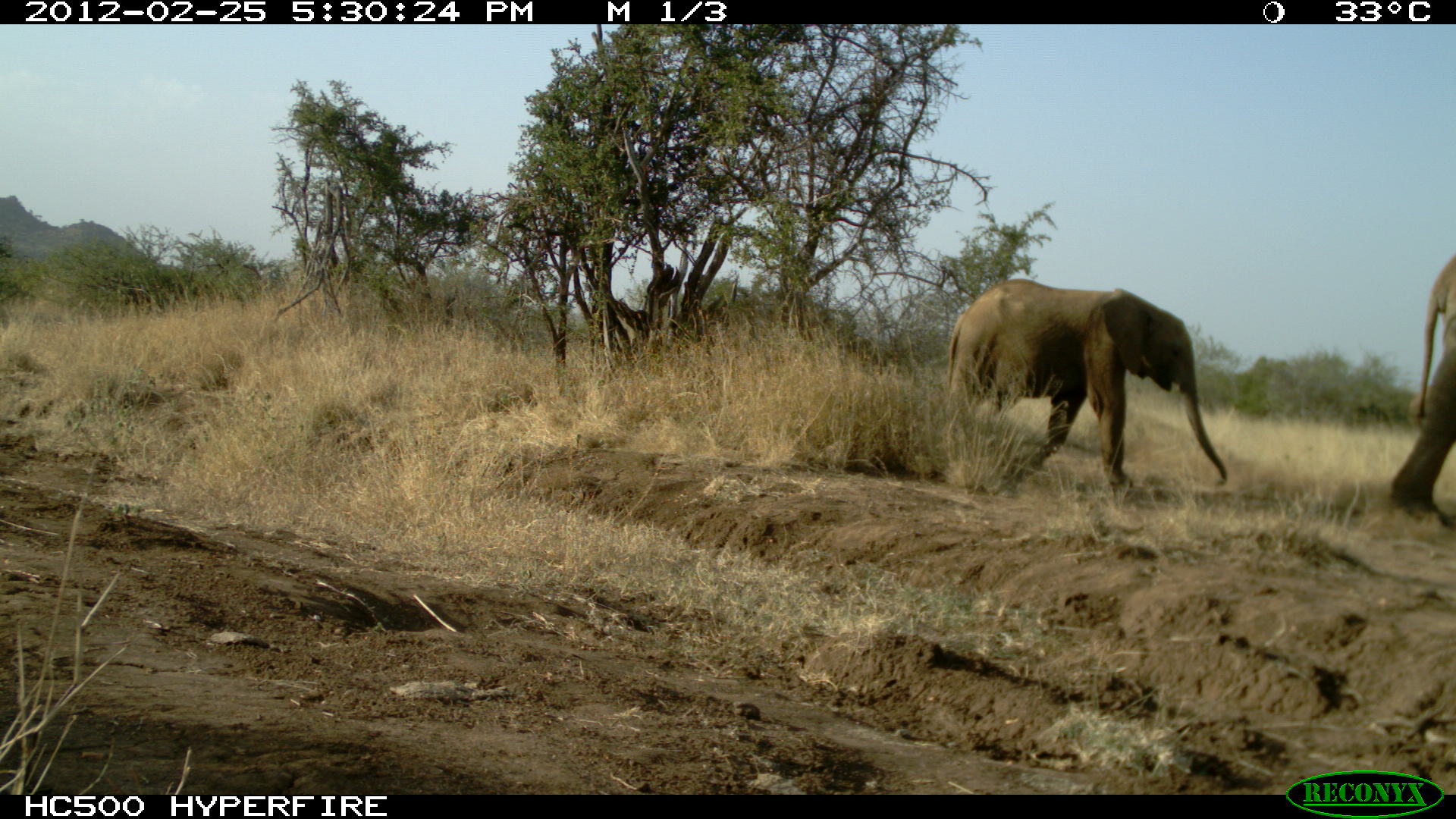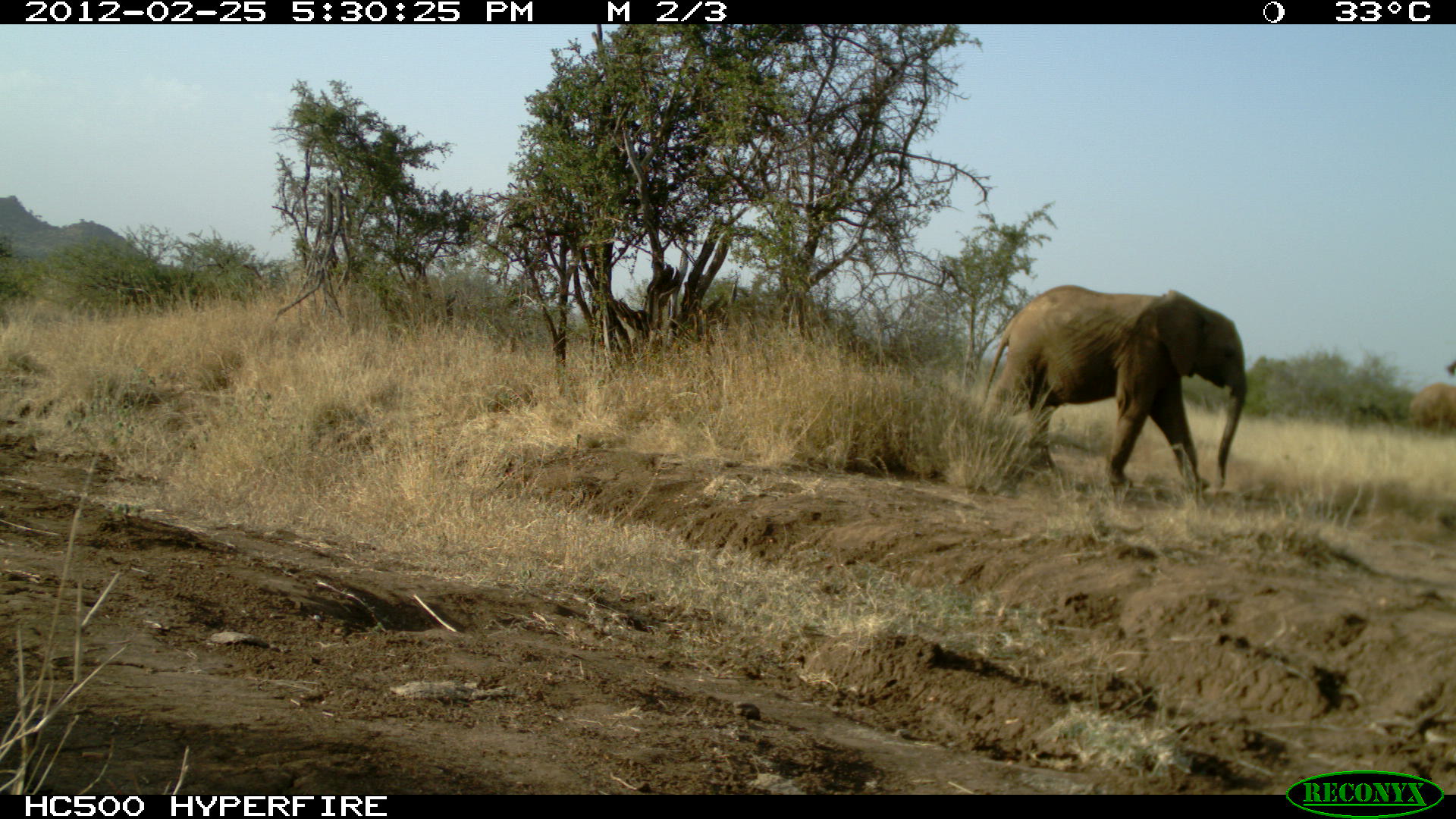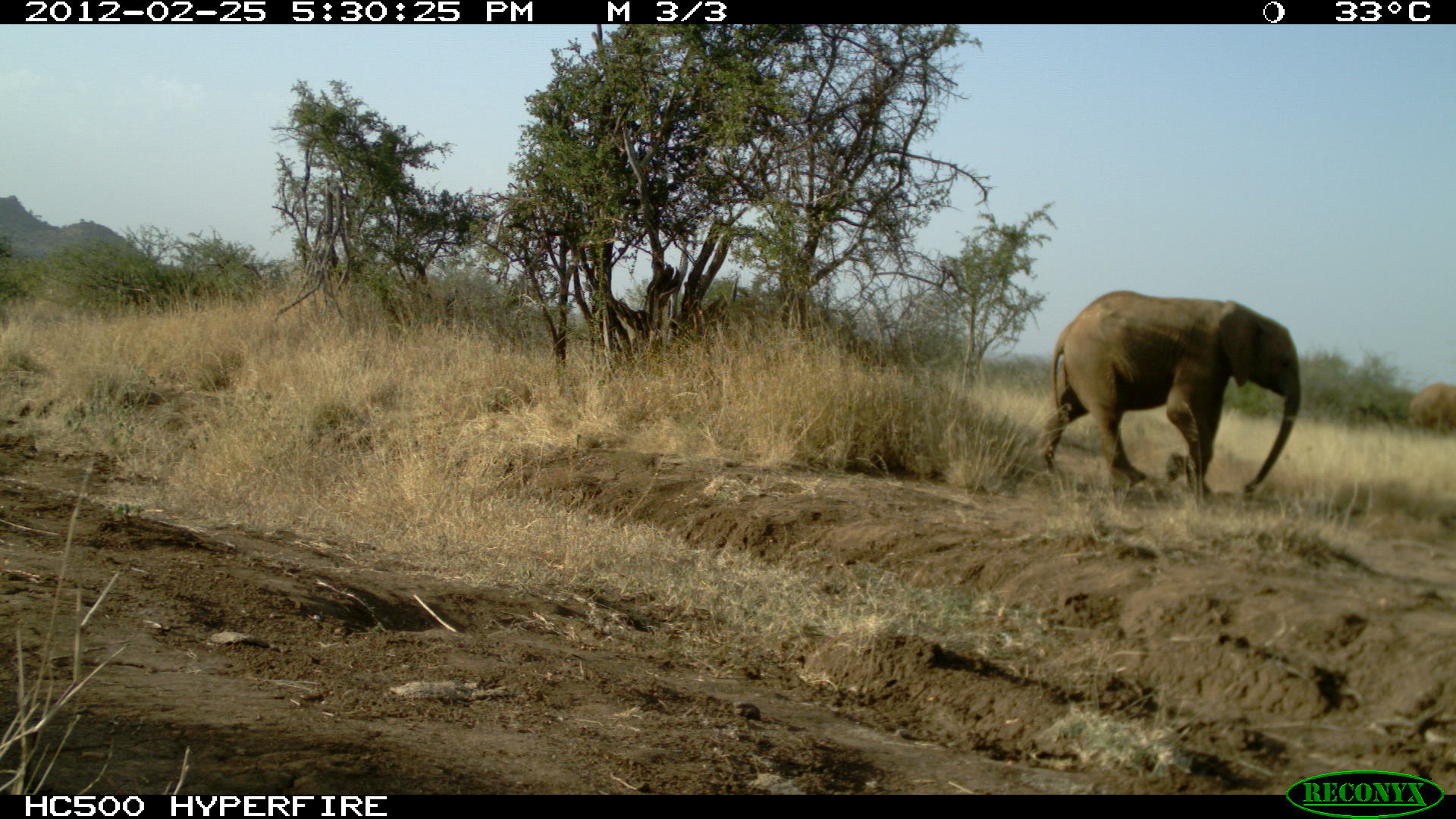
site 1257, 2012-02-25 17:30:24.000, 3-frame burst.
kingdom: Animalia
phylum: Chordata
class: Mammalia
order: Proboscidea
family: Elephantidae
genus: Loxodonta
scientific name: Loxodonta africana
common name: african bush elephant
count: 2